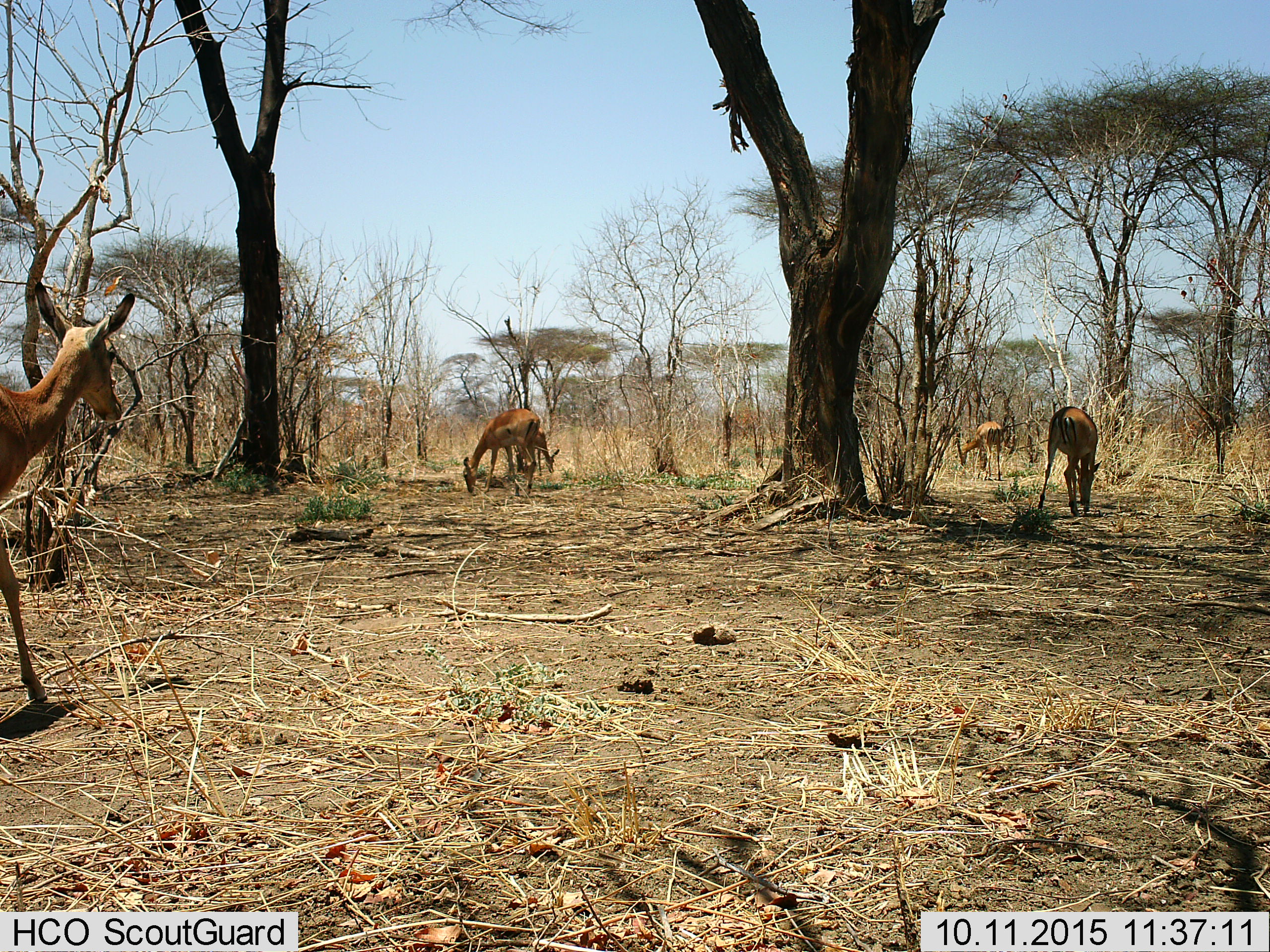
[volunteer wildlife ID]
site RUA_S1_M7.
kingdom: Animalia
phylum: Chordata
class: Mammalia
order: Artiodactyla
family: Bovidae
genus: Aepyceros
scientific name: Aepyceros melampus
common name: impala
Impala (Aepyceros melampus), count 5. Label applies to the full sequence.